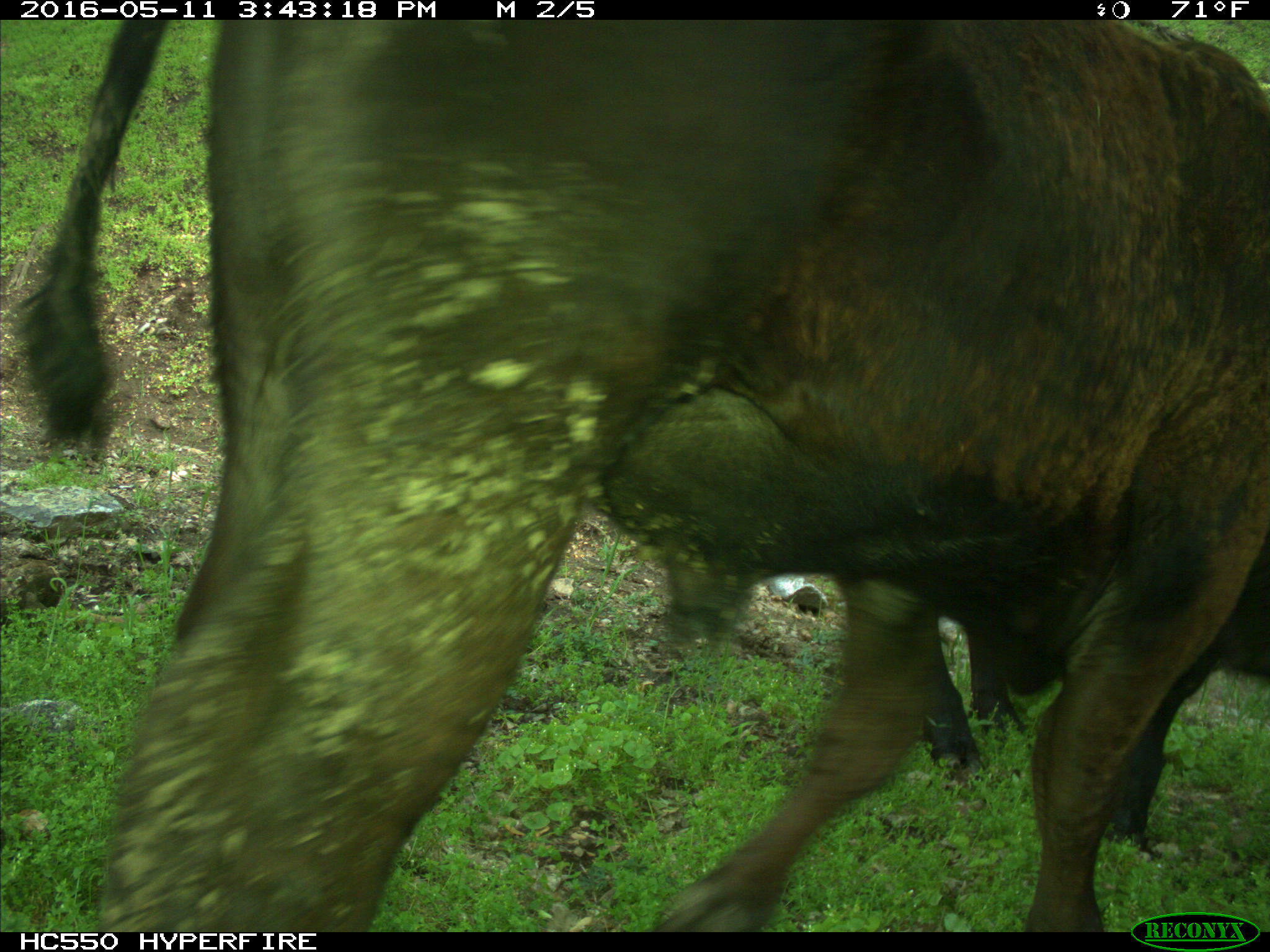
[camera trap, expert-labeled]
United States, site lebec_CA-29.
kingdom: Animalia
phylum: Chordata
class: Mammalia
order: Artiodactyla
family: Bovidae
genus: Bos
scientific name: Bos taurus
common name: domestic cow